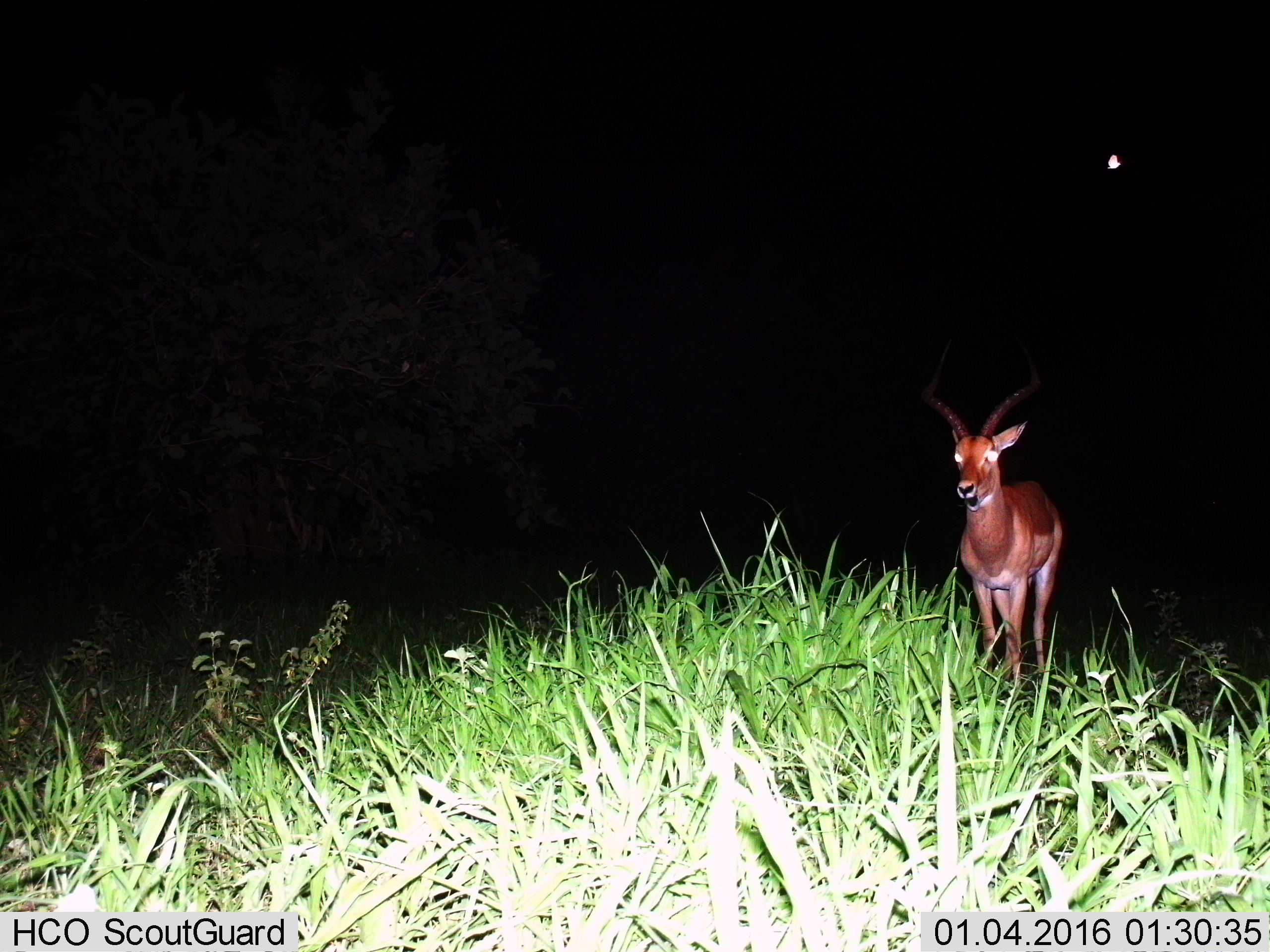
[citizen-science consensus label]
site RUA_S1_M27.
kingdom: Animalia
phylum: Chordata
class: Mammalia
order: Artiodactyla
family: Bovidae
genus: Aepyceros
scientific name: Aepyceros melampus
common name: impala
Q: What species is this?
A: Impala (Aepyceros melampus).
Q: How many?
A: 1.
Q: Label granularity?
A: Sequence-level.